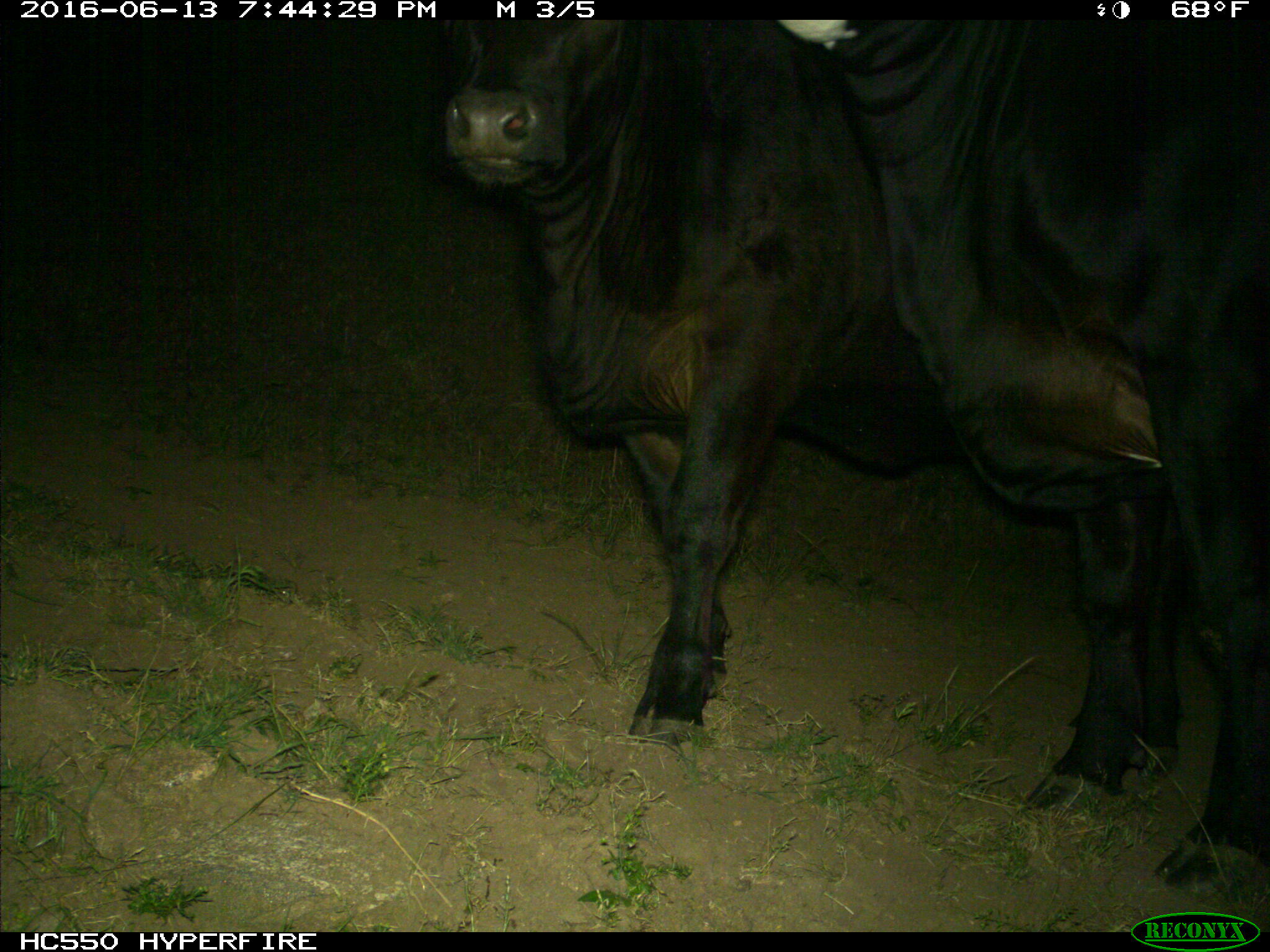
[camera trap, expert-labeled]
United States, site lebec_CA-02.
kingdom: Animalia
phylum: Chordata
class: Mammalia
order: Artiodactyla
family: Bovidae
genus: Bos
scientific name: Bos taurus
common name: domestic cow